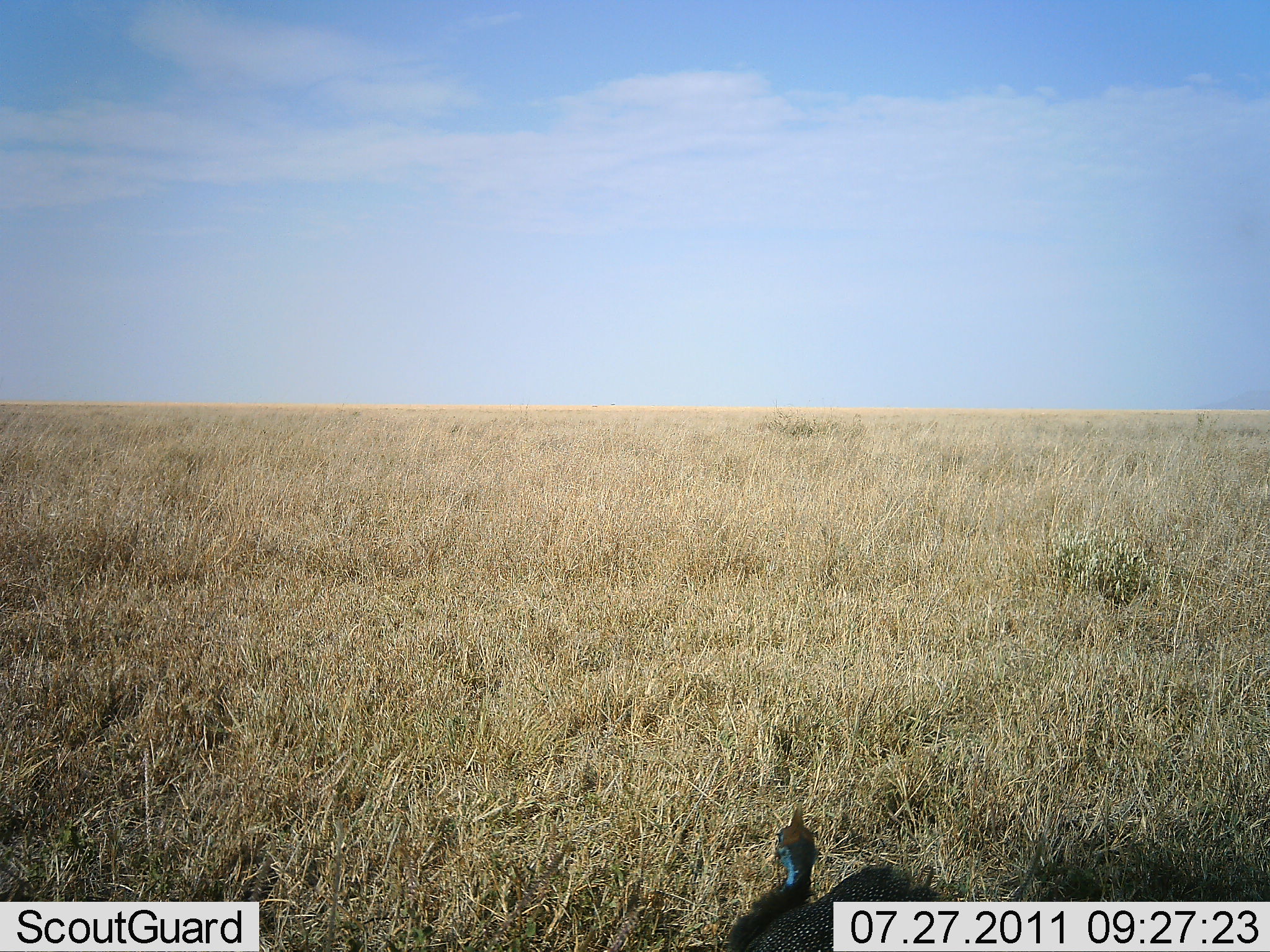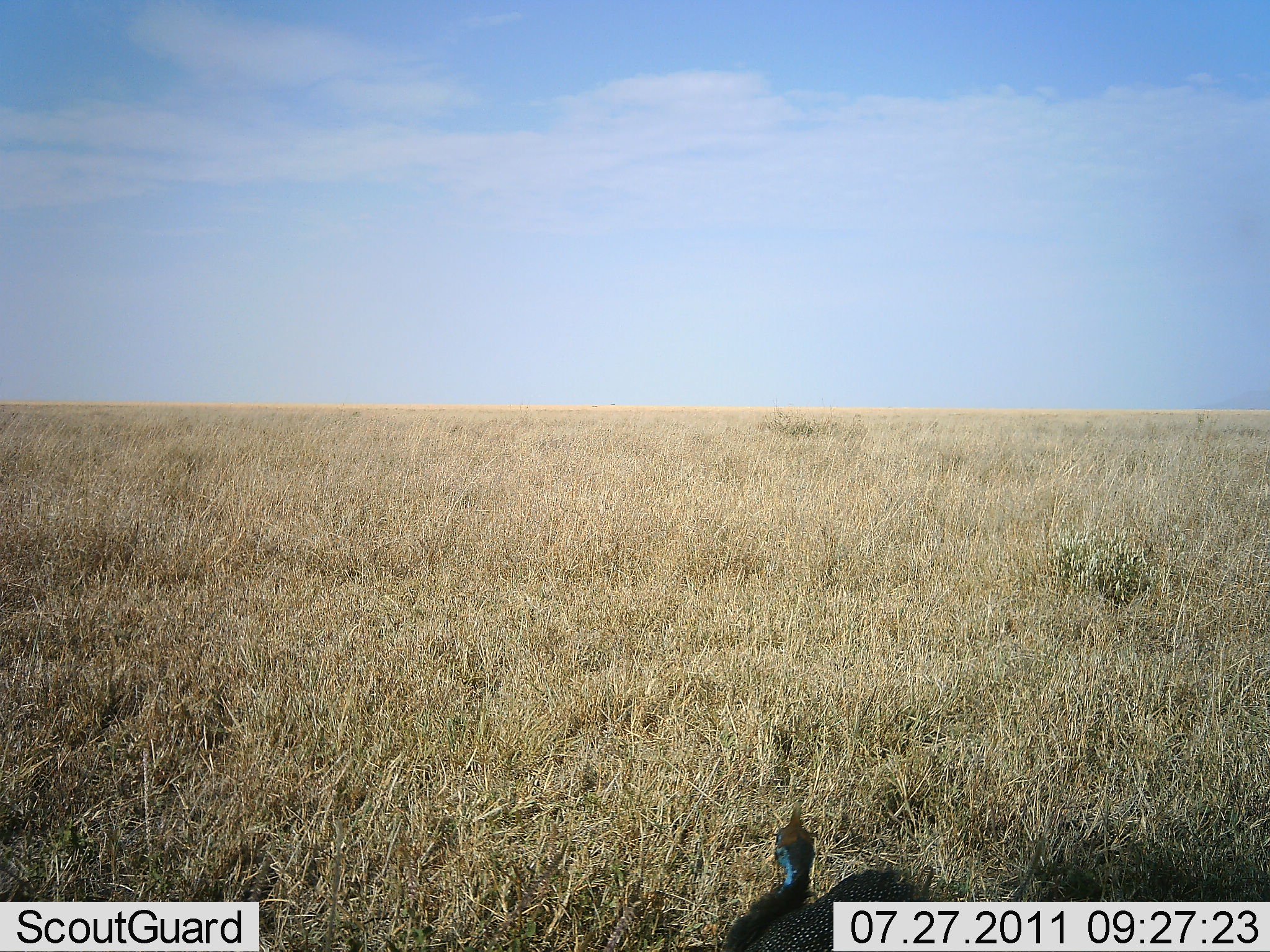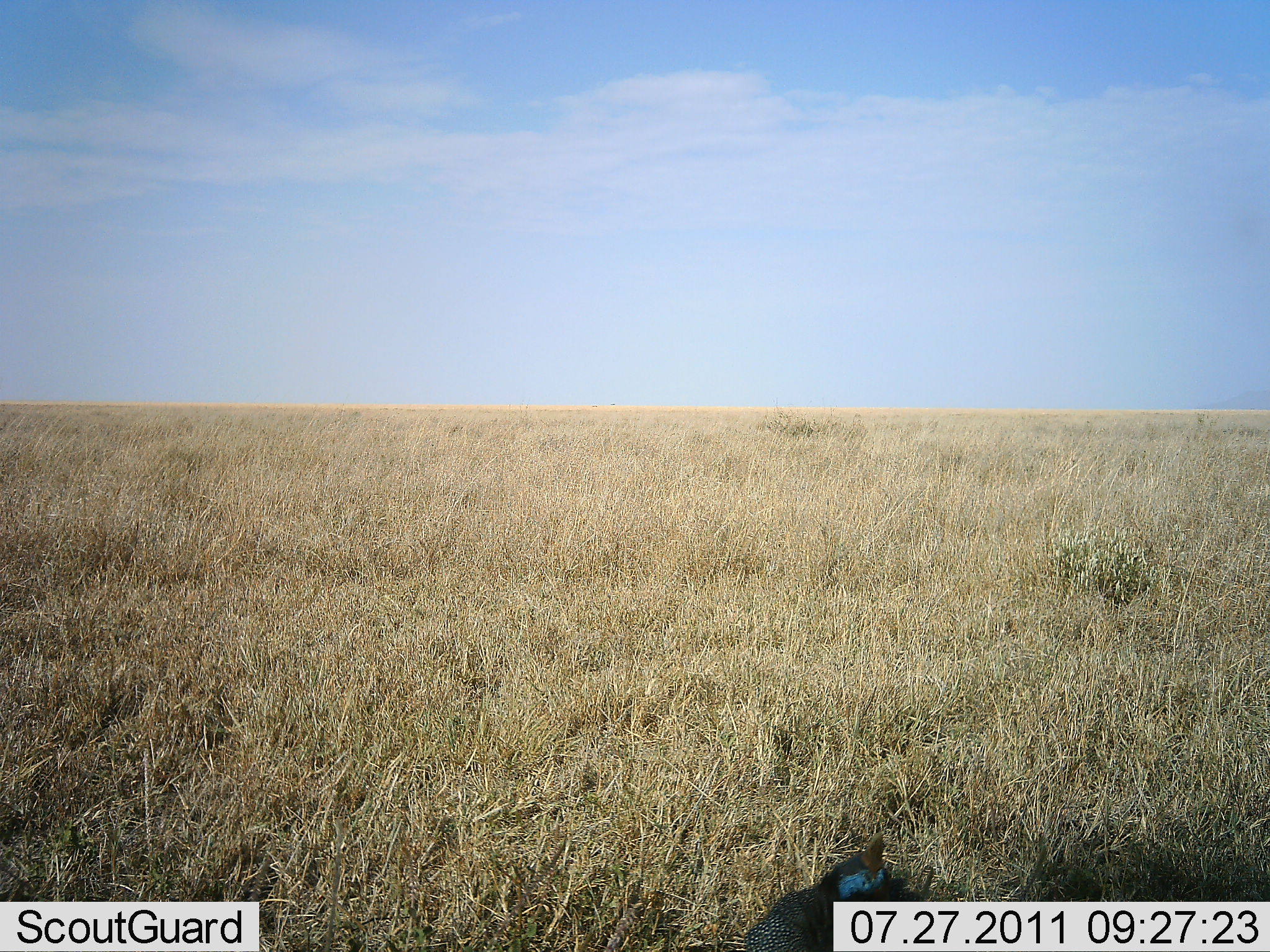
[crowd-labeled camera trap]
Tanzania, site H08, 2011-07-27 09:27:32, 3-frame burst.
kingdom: Animalia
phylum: Chordata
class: Aves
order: Galliformes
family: Numididae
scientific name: Numididae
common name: guinea fowl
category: guineafowl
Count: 1.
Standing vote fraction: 90%.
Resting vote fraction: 10%.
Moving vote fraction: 10%.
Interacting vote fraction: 0%.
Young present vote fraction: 0%.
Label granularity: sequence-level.